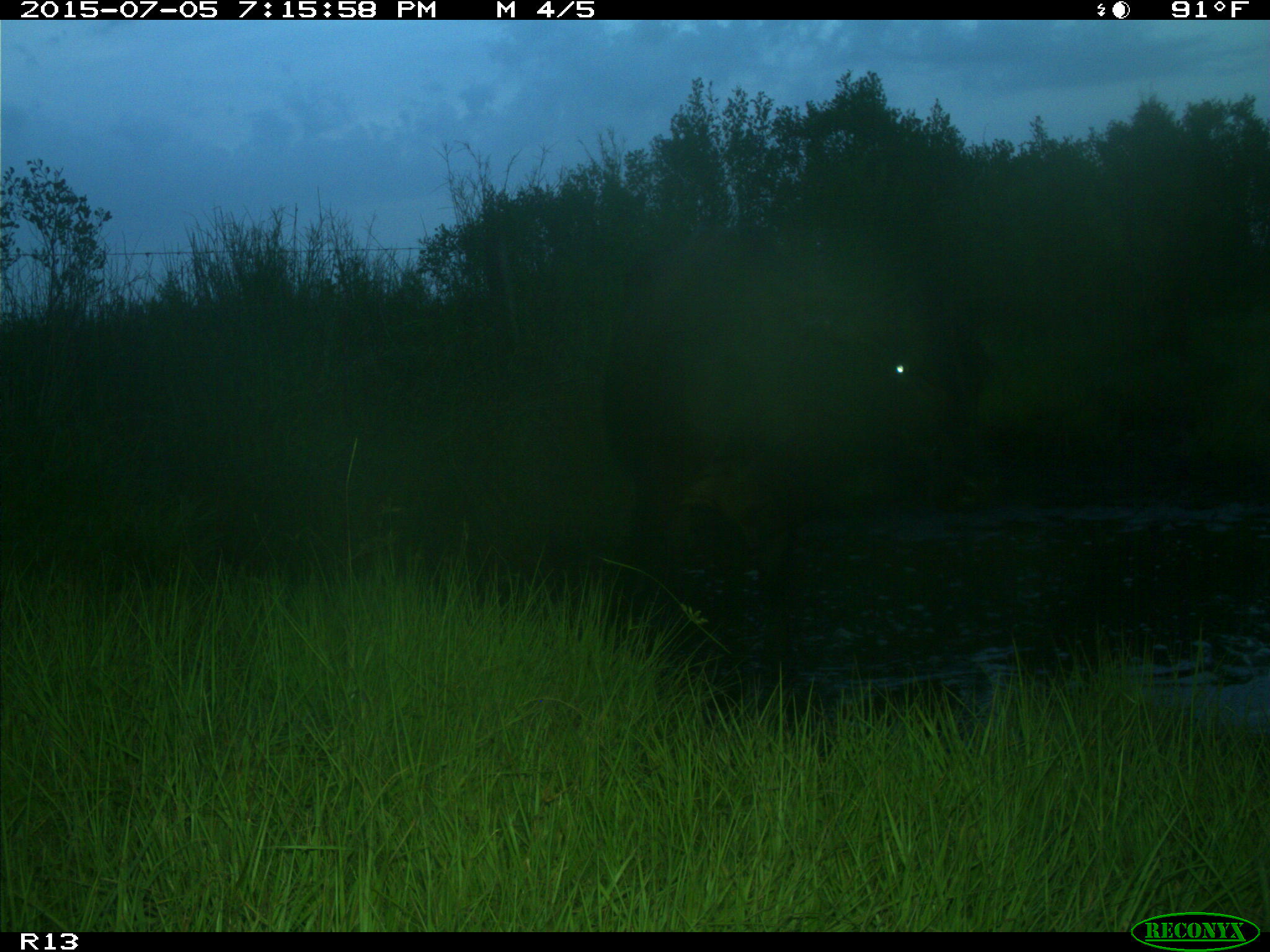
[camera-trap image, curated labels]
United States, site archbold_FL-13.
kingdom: Animalia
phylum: Chordata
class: Mammalia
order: Artiodactyla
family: Bovidae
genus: Bos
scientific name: Bos taurus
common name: domestic cow